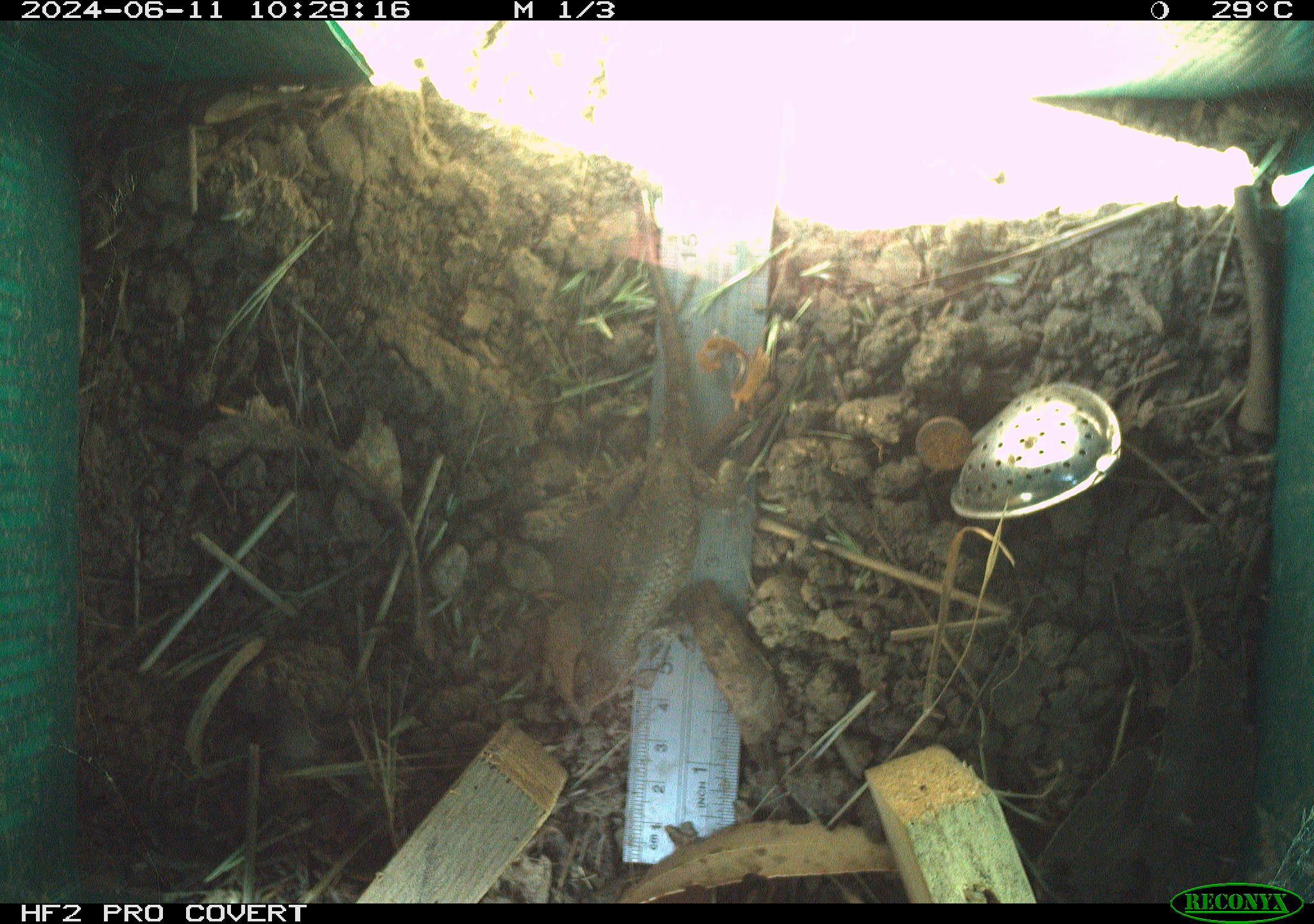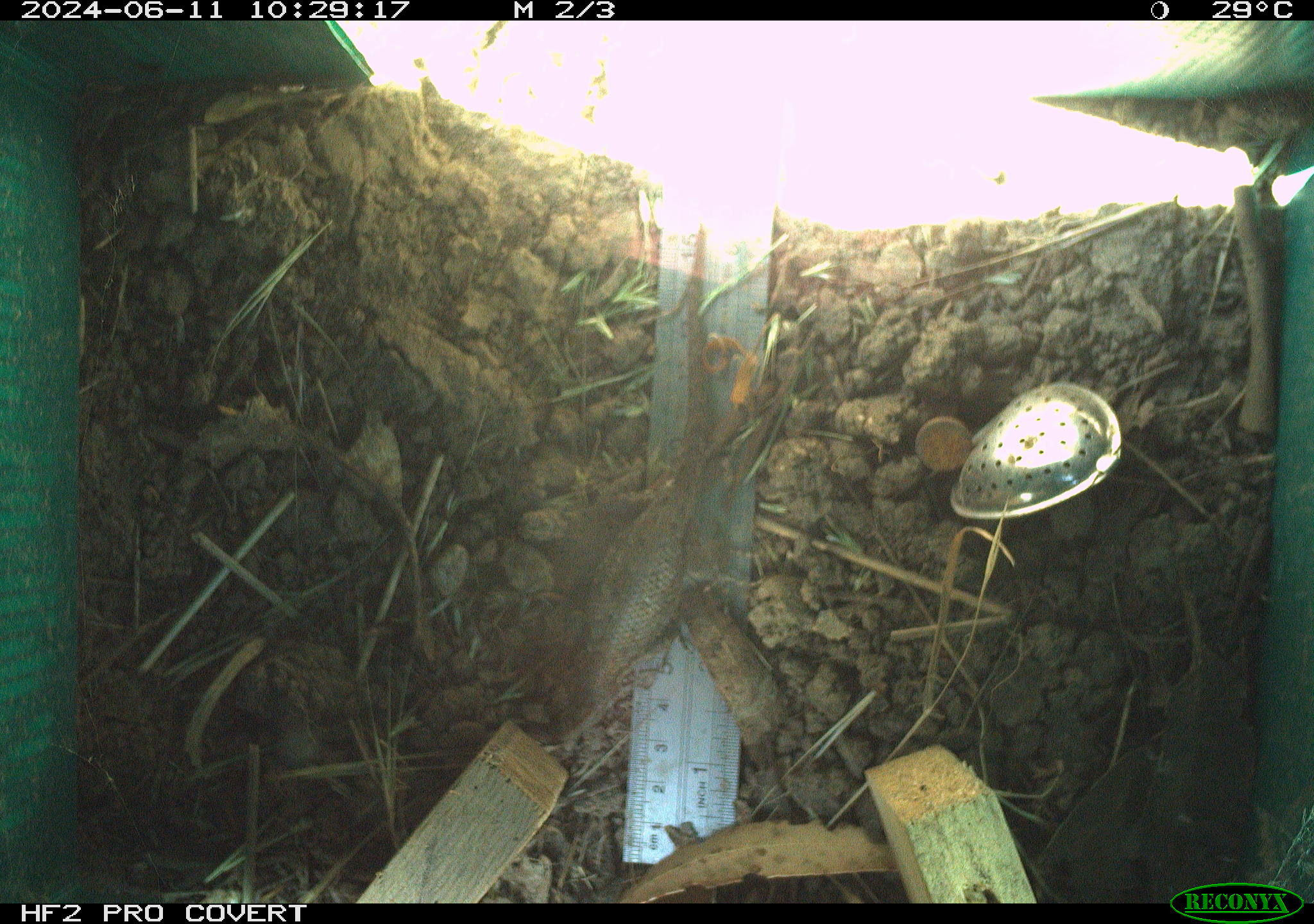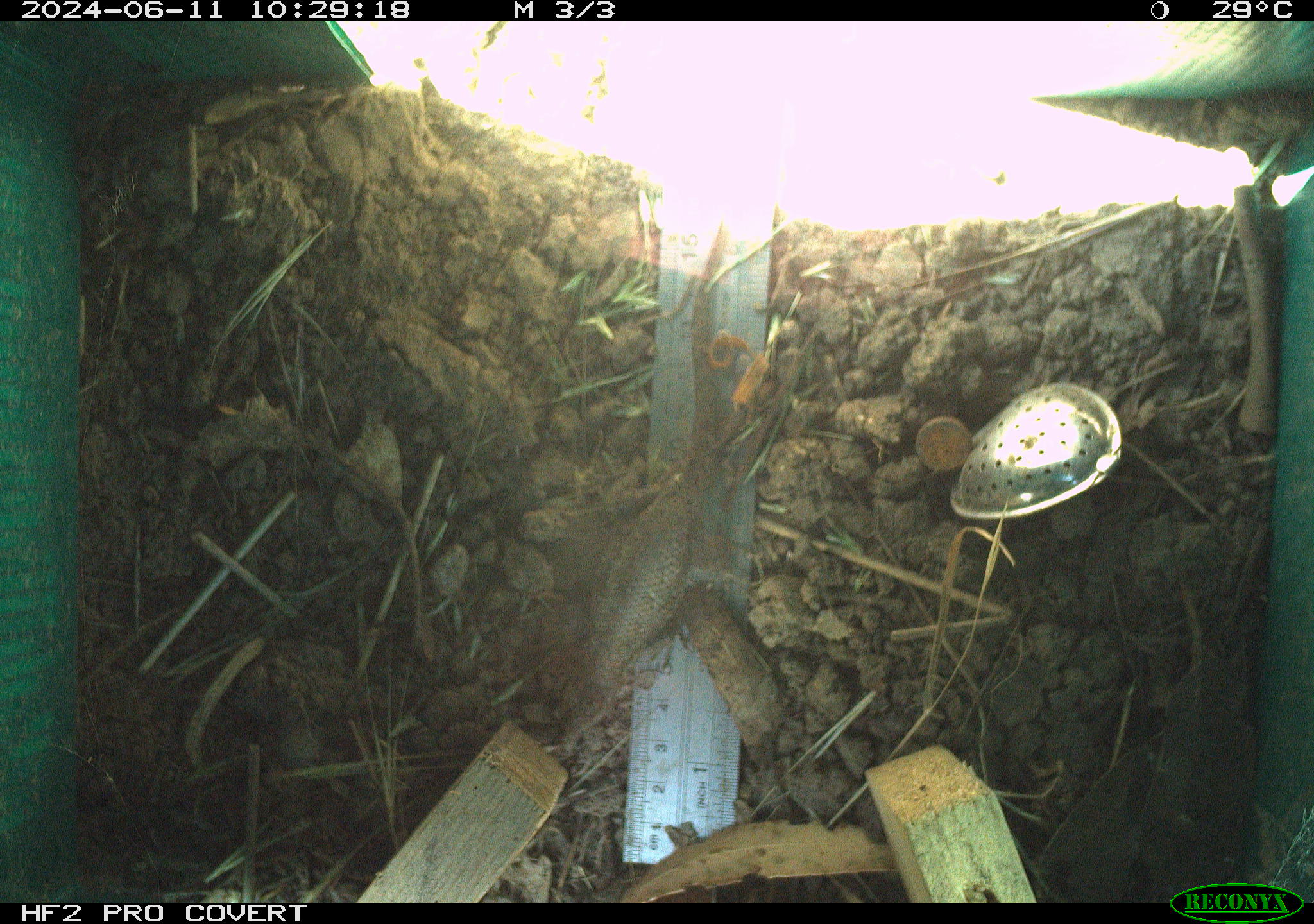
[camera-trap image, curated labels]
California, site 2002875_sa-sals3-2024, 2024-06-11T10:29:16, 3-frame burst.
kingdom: Animalia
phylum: Chordata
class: Reptilia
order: Squamata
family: Phrynosomatidae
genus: Sceloporus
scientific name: Sceloporus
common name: spiny lizards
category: sceloporus species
Sceloporus species (spiny lizards) (Sceloporus).